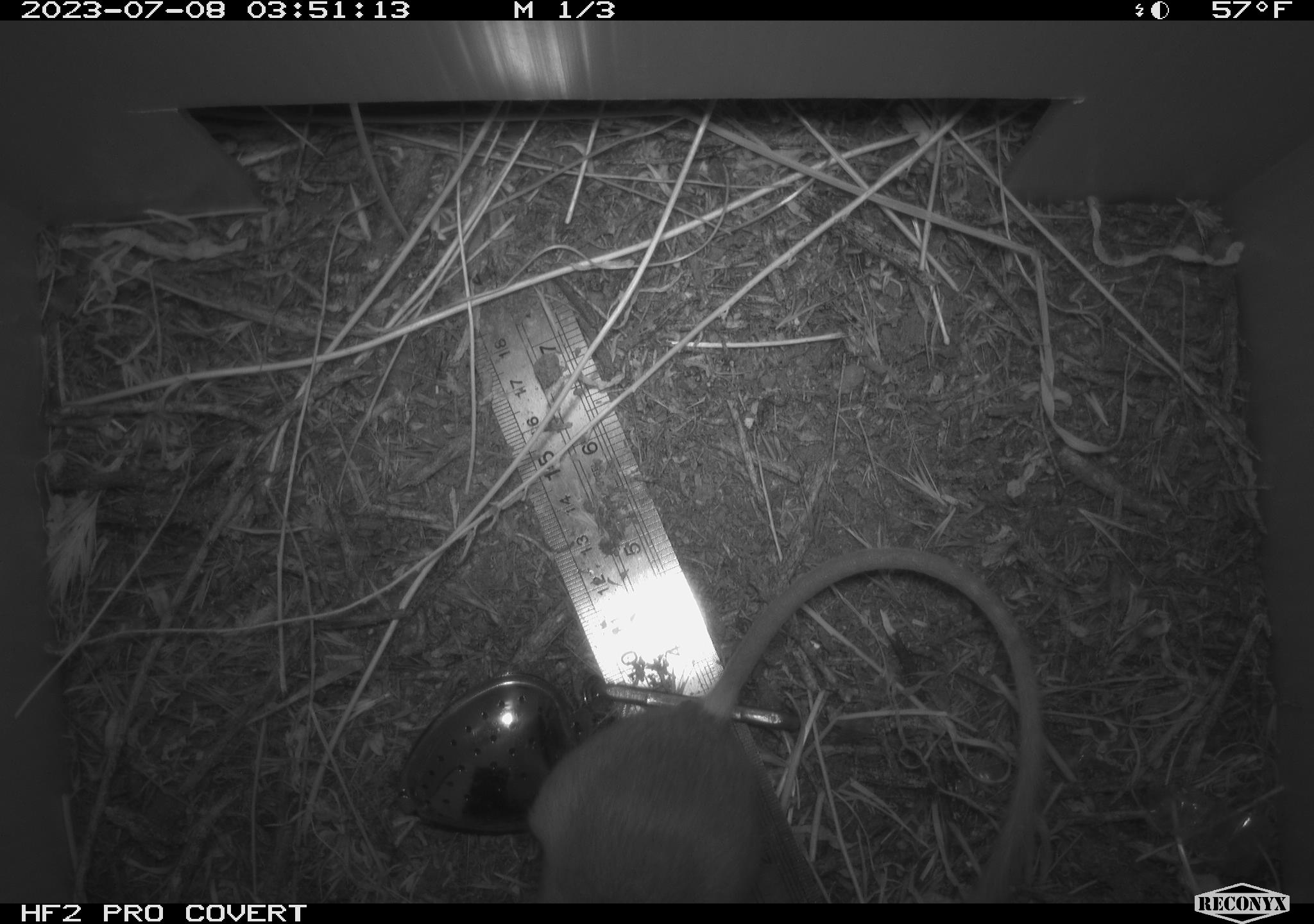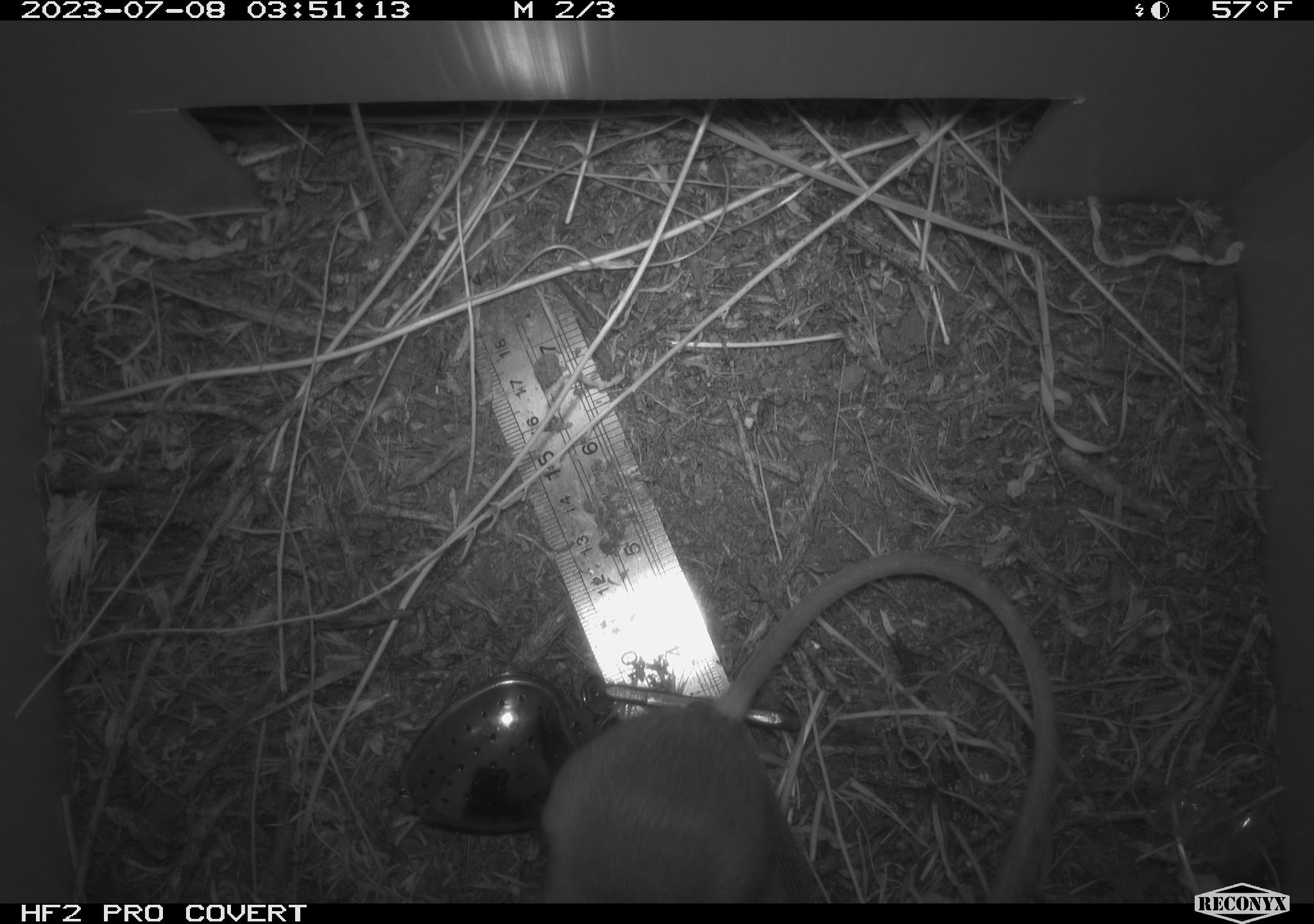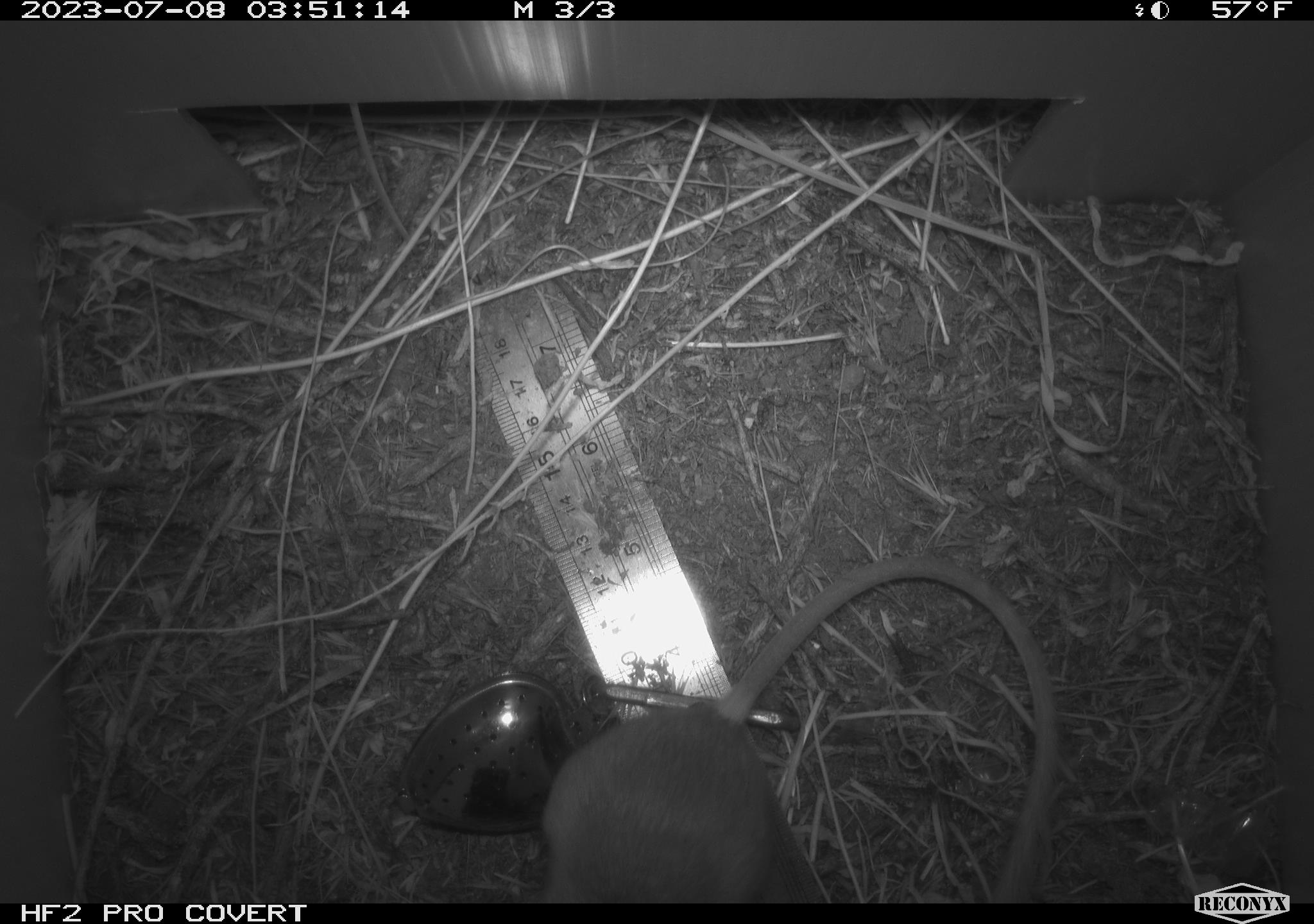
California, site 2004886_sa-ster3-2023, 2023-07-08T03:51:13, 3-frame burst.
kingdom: Animalia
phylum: Chordata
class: Mammalia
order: Rodentia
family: Heteromyidae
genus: Dipodomys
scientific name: Dipodomys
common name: kangaroo rats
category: dipodomys species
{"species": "dipodomys species (kangaroo rats) (Dipodomys)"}